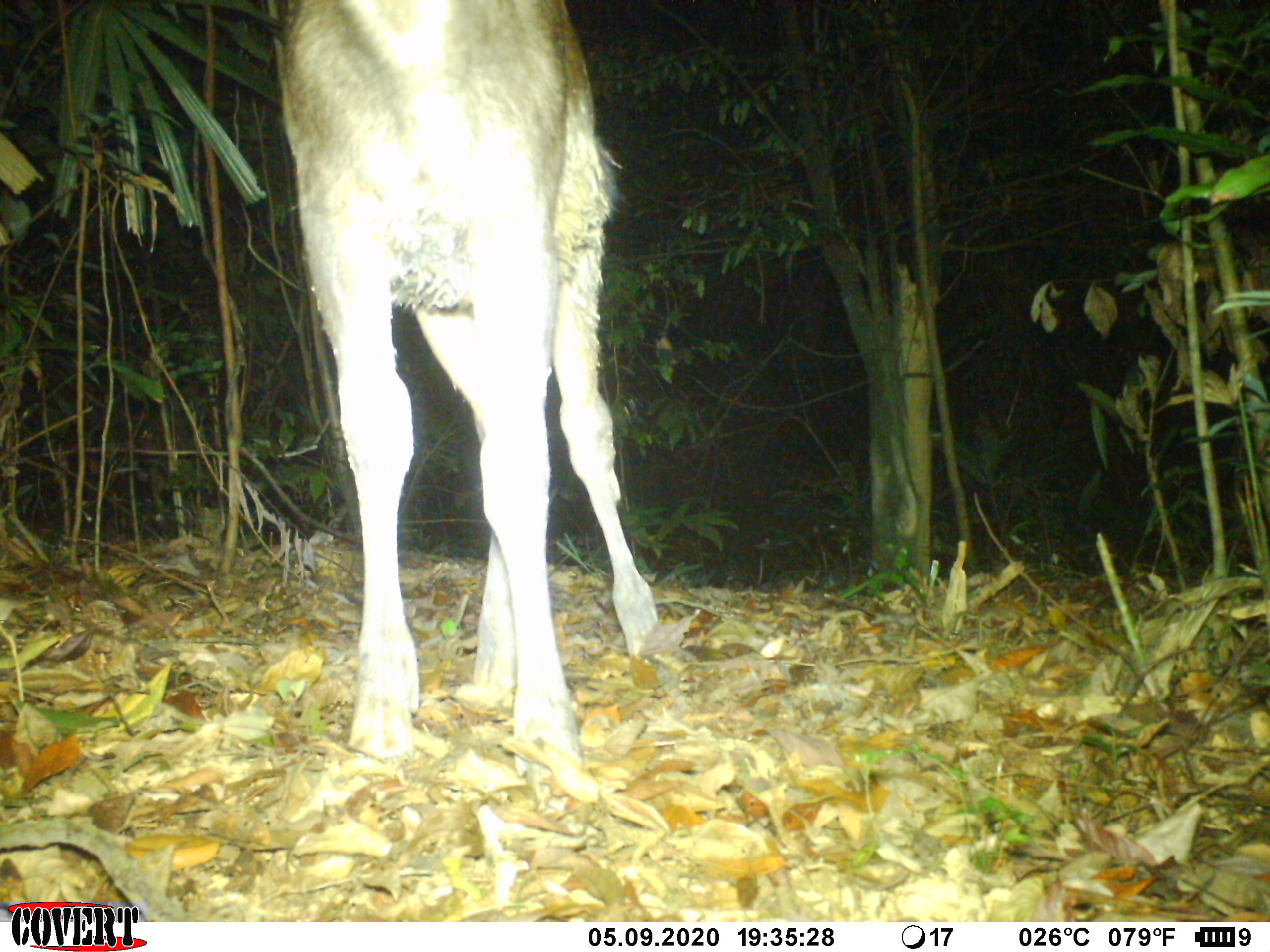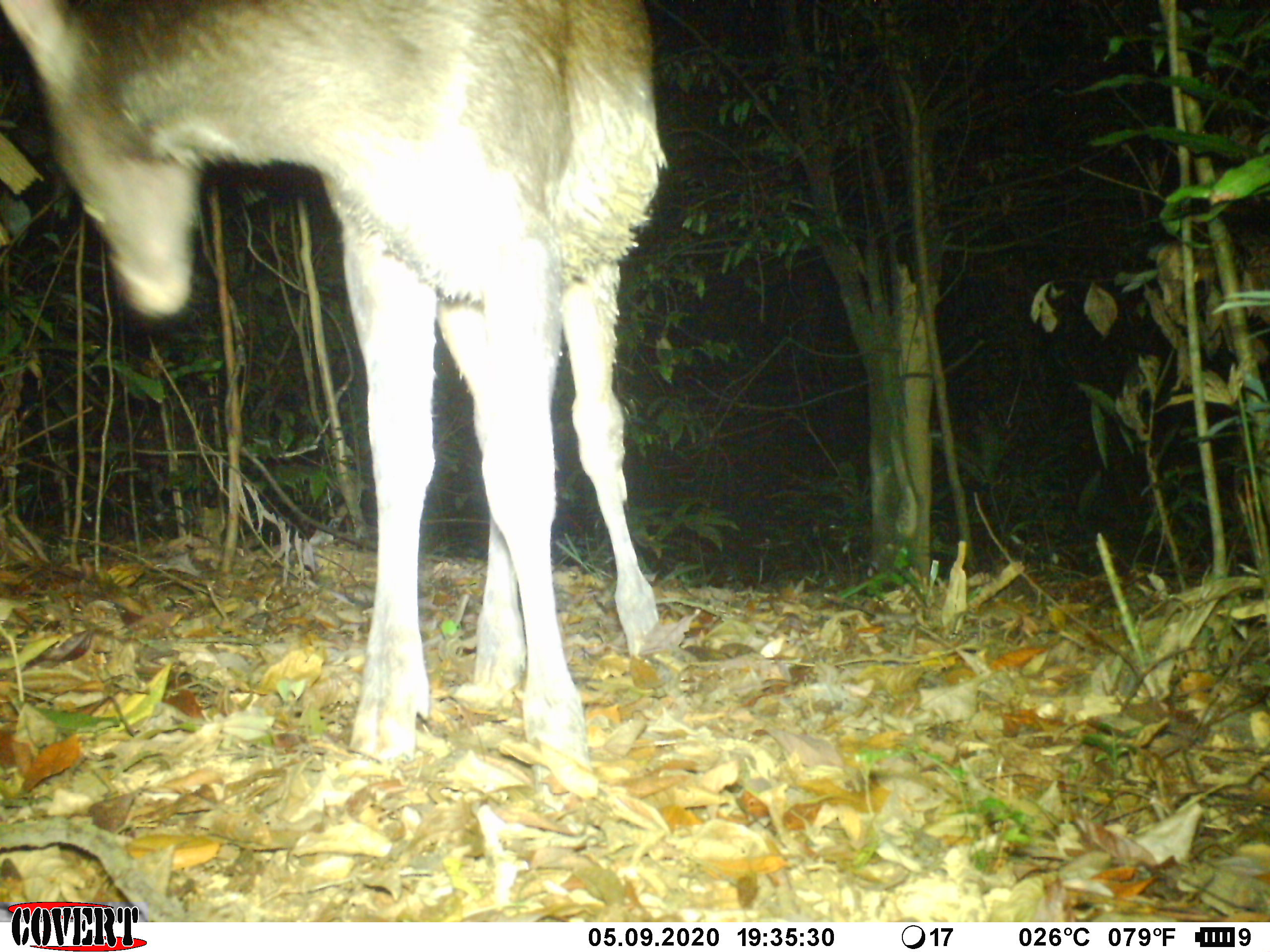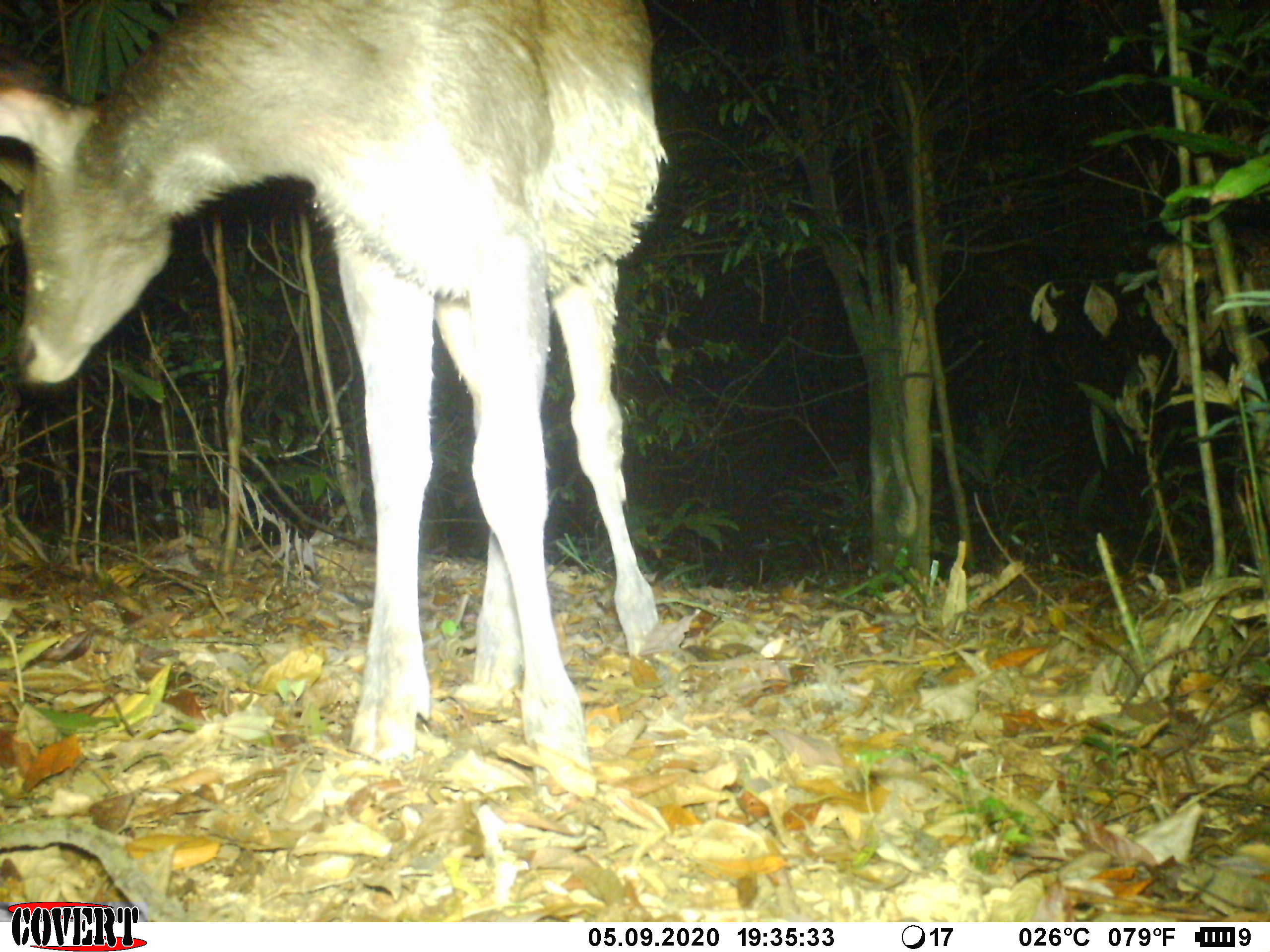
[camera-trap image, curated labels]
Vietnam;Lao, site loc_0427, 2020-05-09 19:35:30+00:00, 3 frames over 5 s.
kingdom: Animalia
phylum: Chordata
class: Mammalia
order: Artiodactyla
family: Cervidae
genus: Rusa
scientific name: Rusa unicolor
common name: sambar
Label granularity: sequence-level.